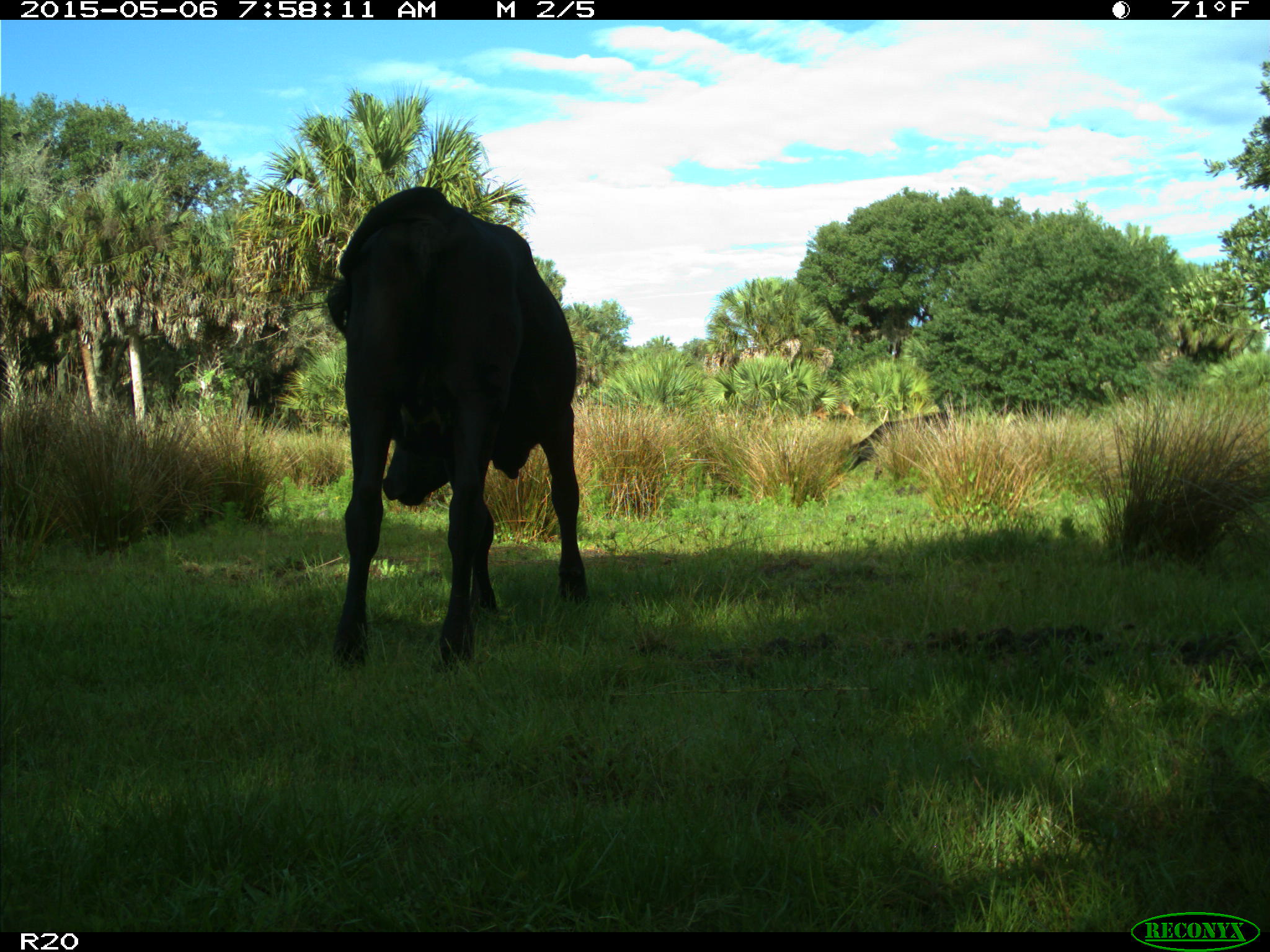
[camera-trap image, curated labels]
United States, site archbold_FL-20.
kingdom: Animalia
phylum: Chordata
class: Mammalia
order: Artiodactyla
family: Bovidae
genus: Bos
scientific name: Bos taurus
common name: domestic cow